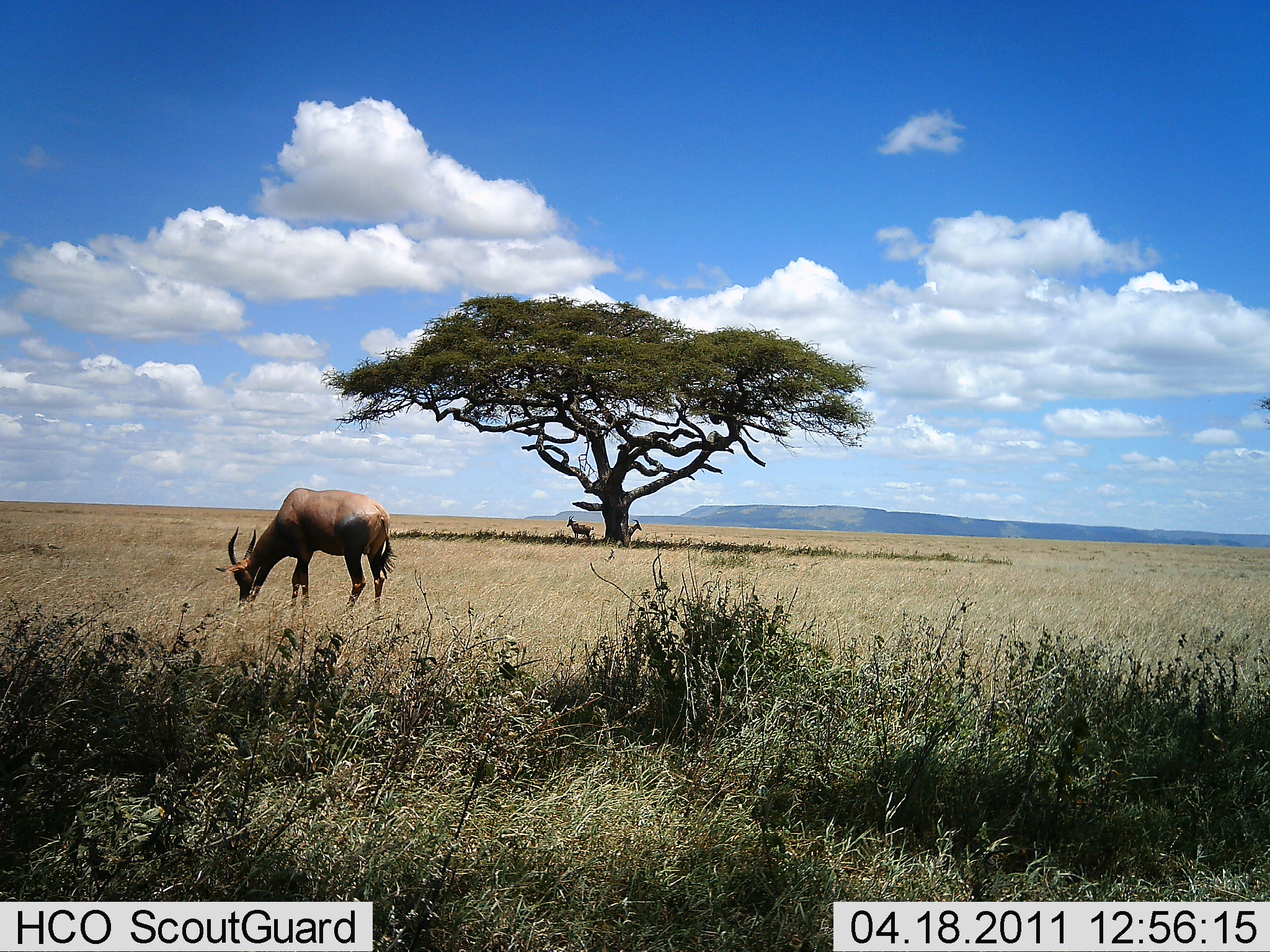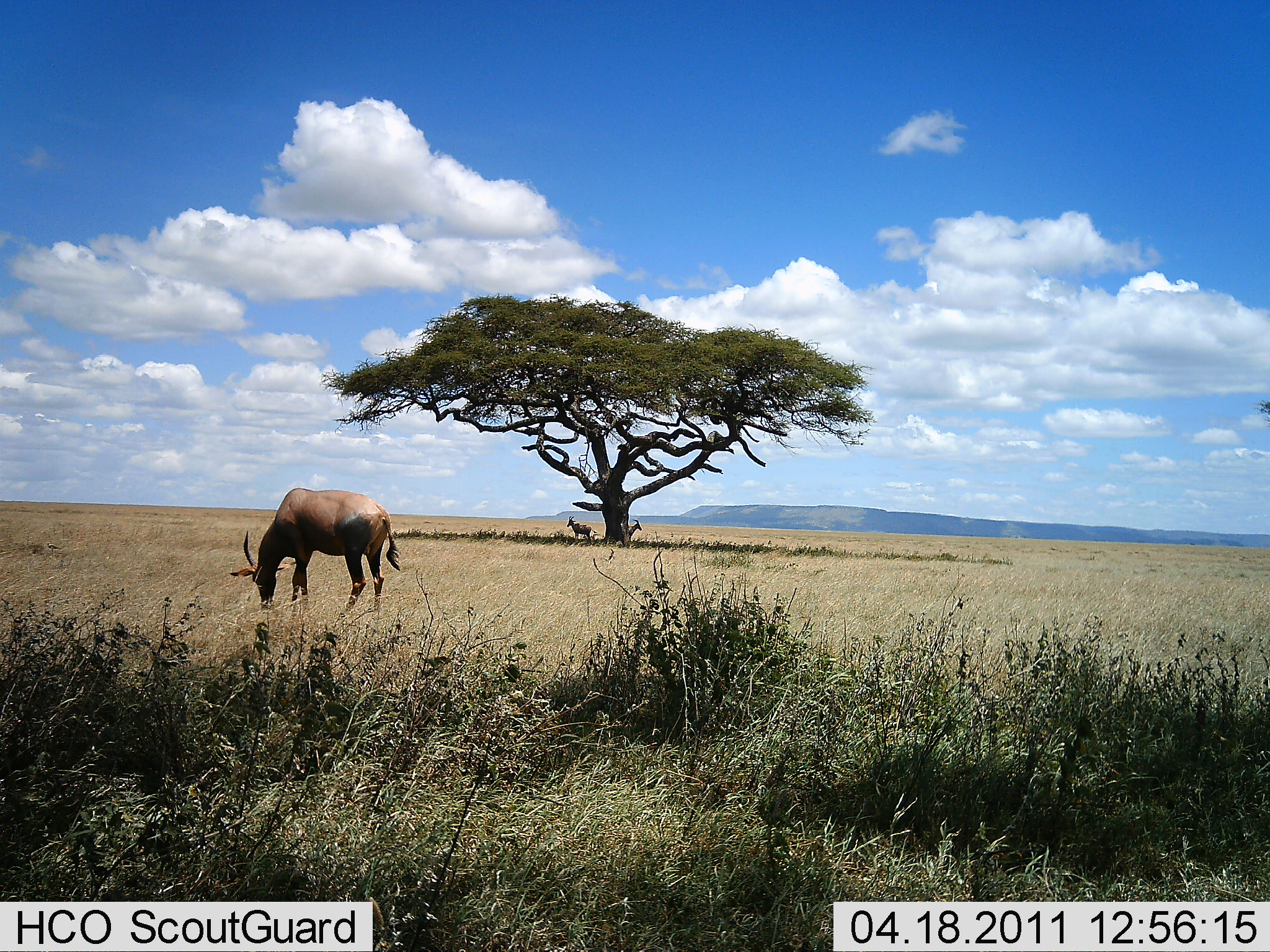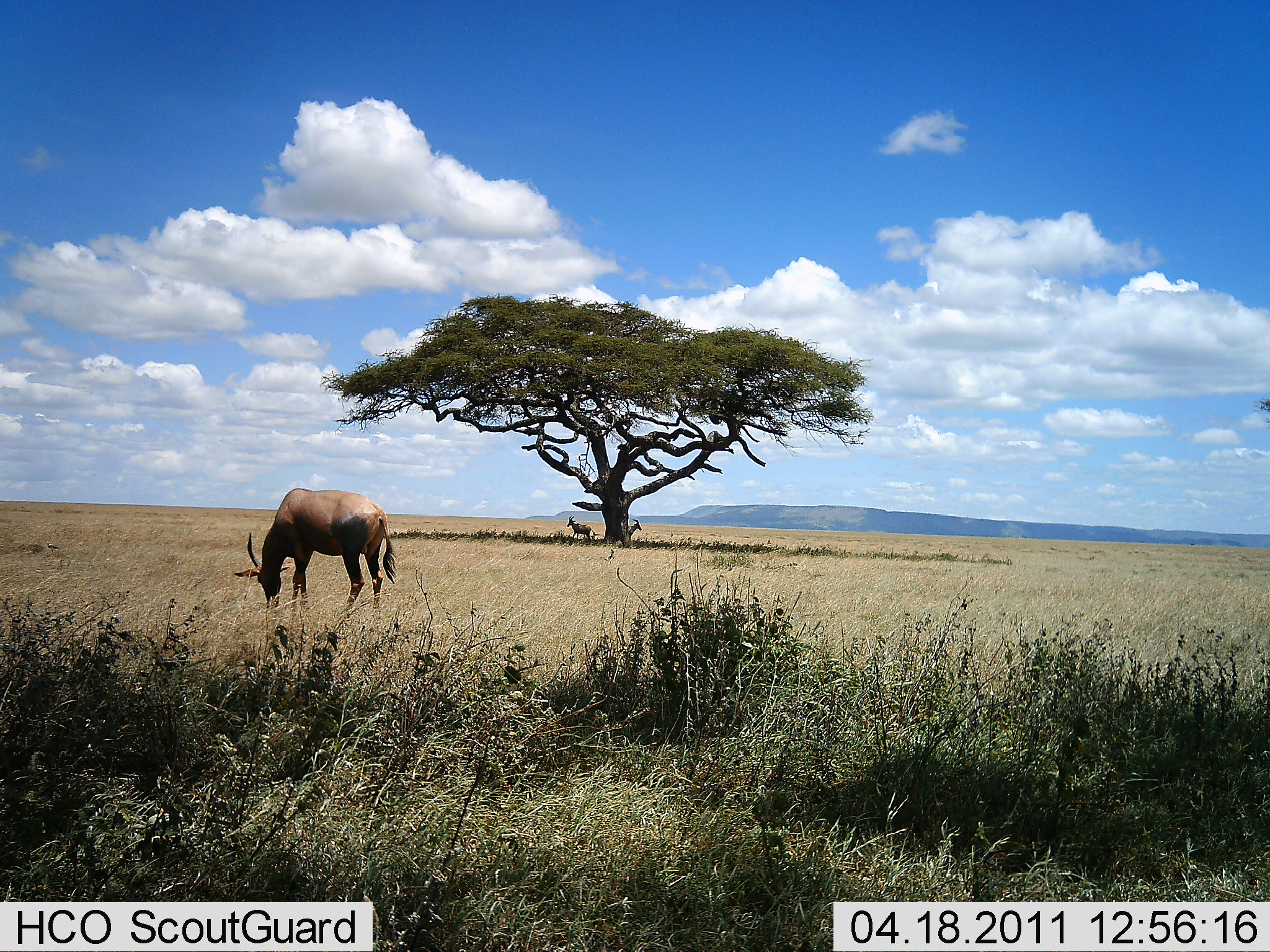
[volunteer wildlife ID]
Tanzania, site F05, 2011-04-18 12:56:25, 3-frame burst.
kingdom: Animalia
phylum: Chordata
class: Mammalia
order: Artiodactyla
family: Bovidae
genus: Damaliscus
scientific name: Damaliscus lunatus jimela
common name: topi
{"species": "topi (Damaliscus lunatus jimela)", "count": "1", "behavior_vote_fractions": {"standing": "30%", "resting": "20%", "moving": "0%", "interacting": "0%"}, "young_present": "0%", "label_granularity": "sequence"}